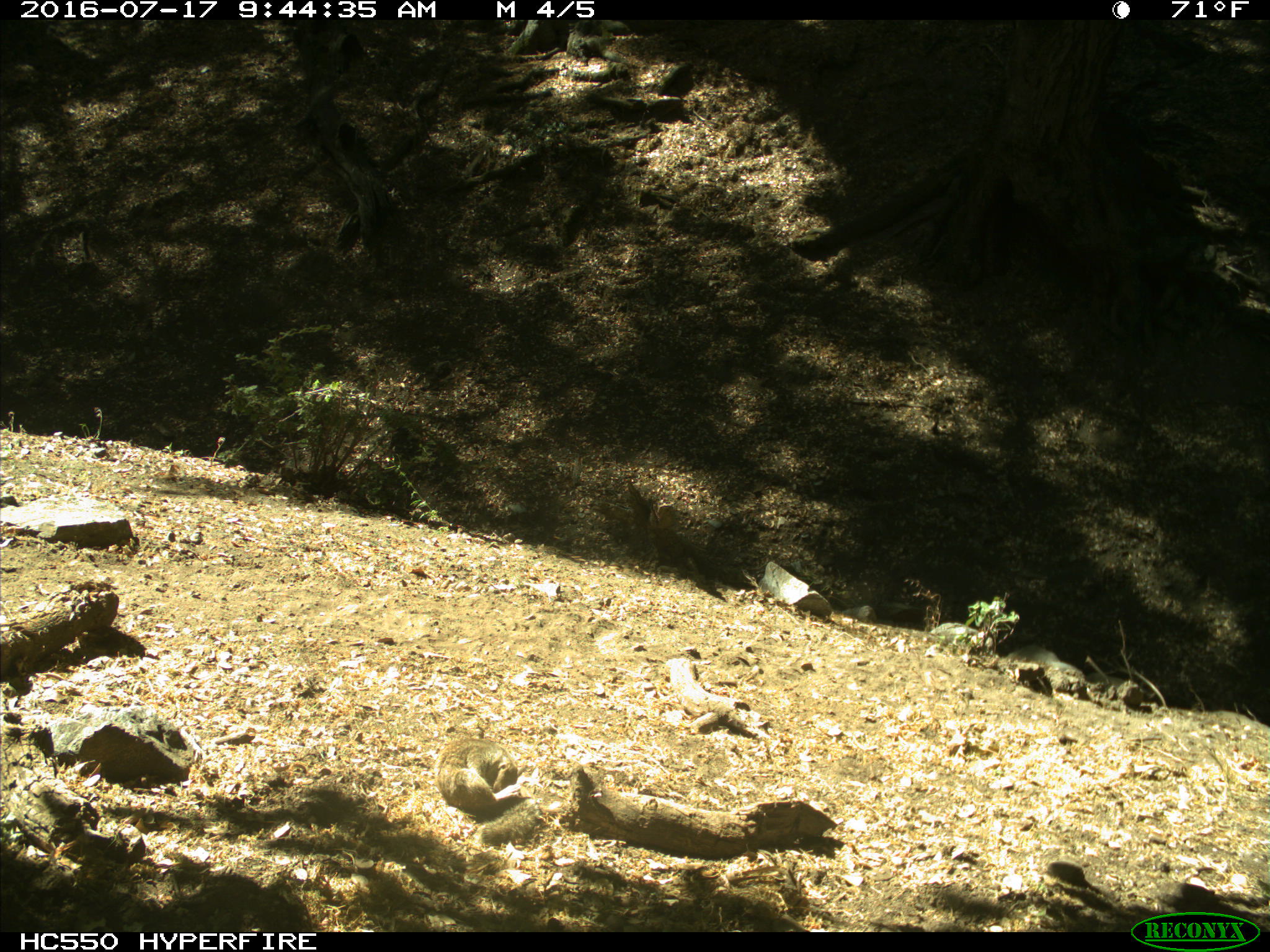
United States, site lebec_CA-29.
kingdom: Animalia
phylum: Chordata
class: Mammalia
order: Rodentia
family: Sciuridae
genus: Otospermophilus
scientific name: Otospermophilus beecheyi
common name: california ground squirrel